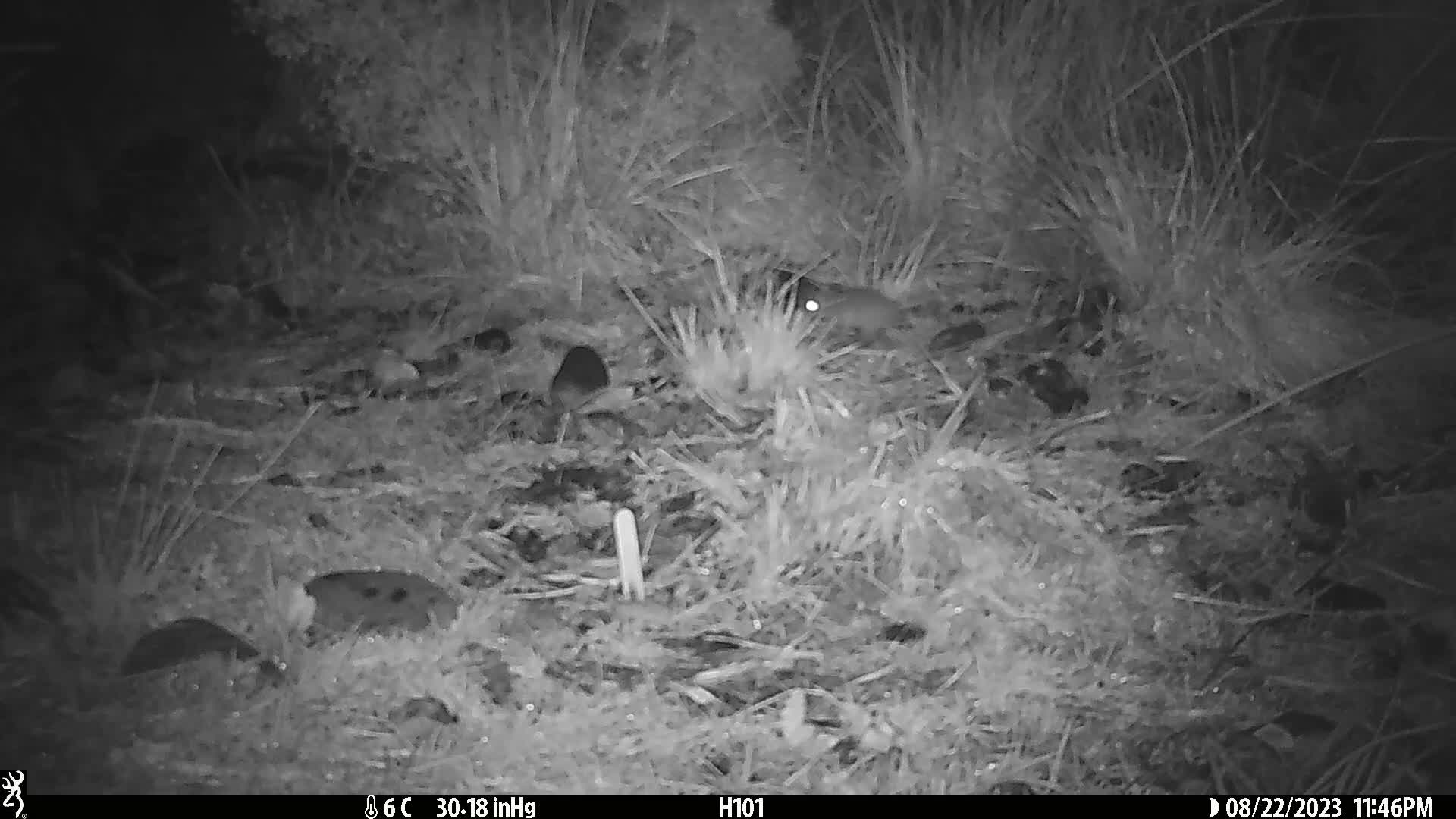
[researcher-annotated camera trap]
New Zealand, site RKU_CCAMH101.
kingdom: Animalia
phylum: Chordata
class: Mammalia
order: Rodentia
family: Muridae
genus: Rattus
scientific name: Rattus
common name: rat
Rat (Rattus).